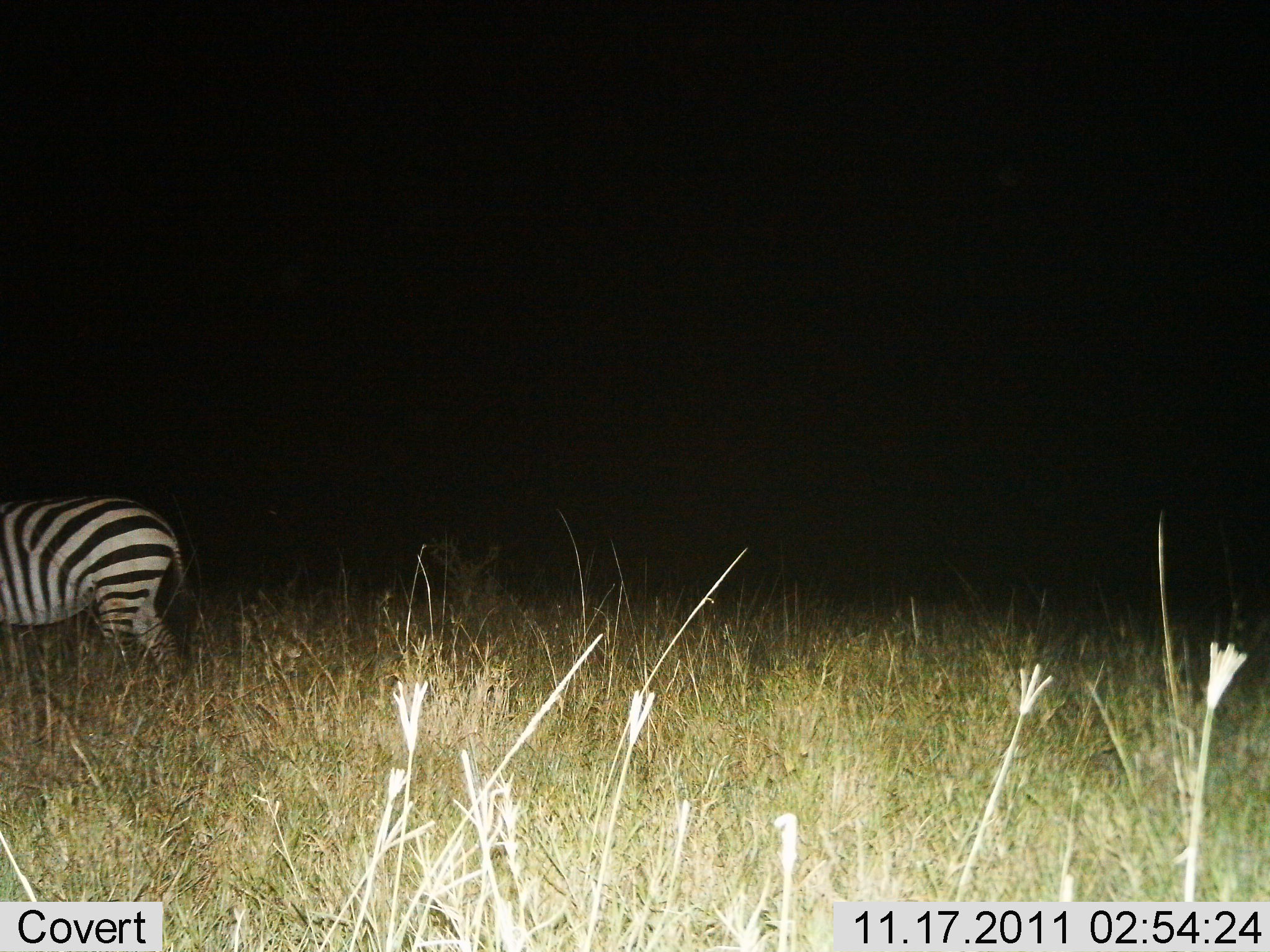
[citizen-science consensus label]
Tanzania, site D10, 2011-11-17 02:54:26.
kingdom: Animalia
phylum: Chordata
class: Mammalia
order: Perissodactyla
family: Equidae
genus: Equus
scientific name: Equus quagga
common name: plains zebra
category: zebra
Zebra (plains zebra) (Equus quagga), count 1. Behavior (volunteer vote fractions): standing 83%, resting 0%, moving 17%, interacting 0%. Young present (vote fraction): 0%. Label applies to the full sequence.